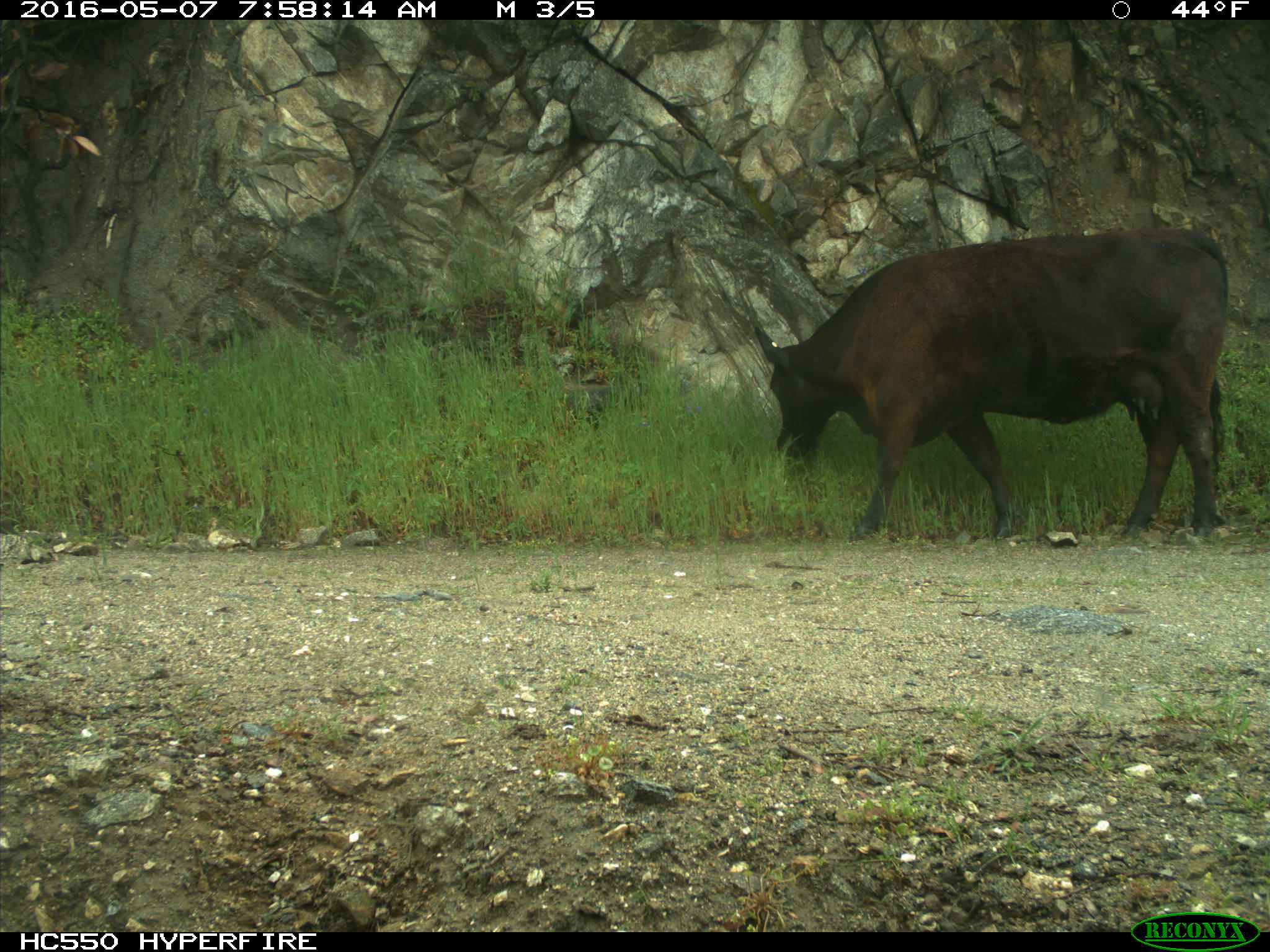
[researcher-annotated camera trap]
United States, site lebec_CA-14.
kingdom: Animalia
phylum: Chordata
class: Mammalia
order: Artiodactyla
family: Bovidae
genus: Bos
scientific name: Bos taurus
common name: domestic cow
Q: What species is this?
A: Bos taurus (domestic cow).